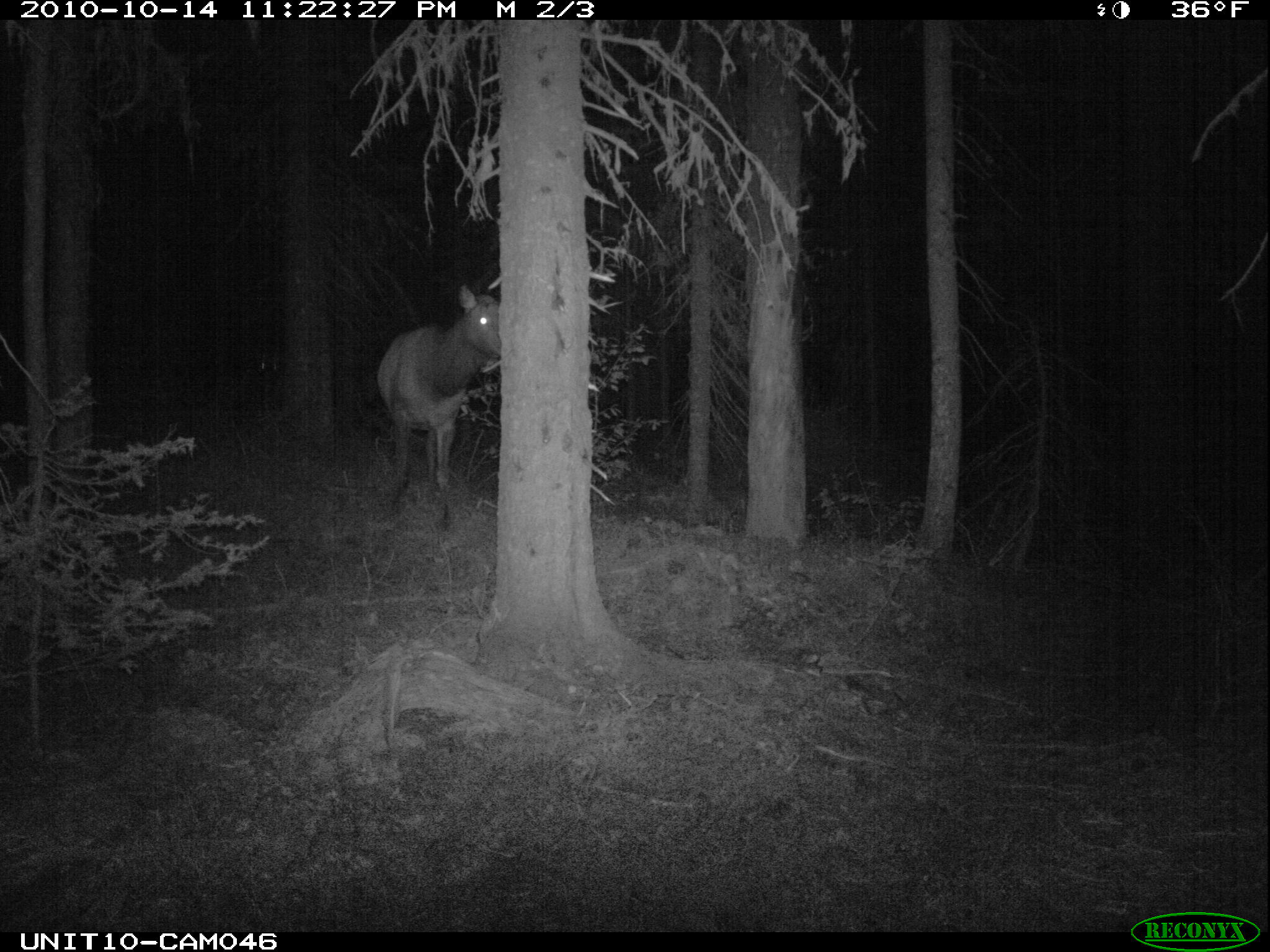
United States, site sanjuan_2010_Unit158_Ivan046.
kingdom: Animalia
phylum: Chordata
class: Mammalia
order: Artiodactyla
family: Cervidae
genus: Cervus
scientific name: Cervus elaphus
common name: red deer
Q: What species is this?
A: Cervus elaphus (red deer).